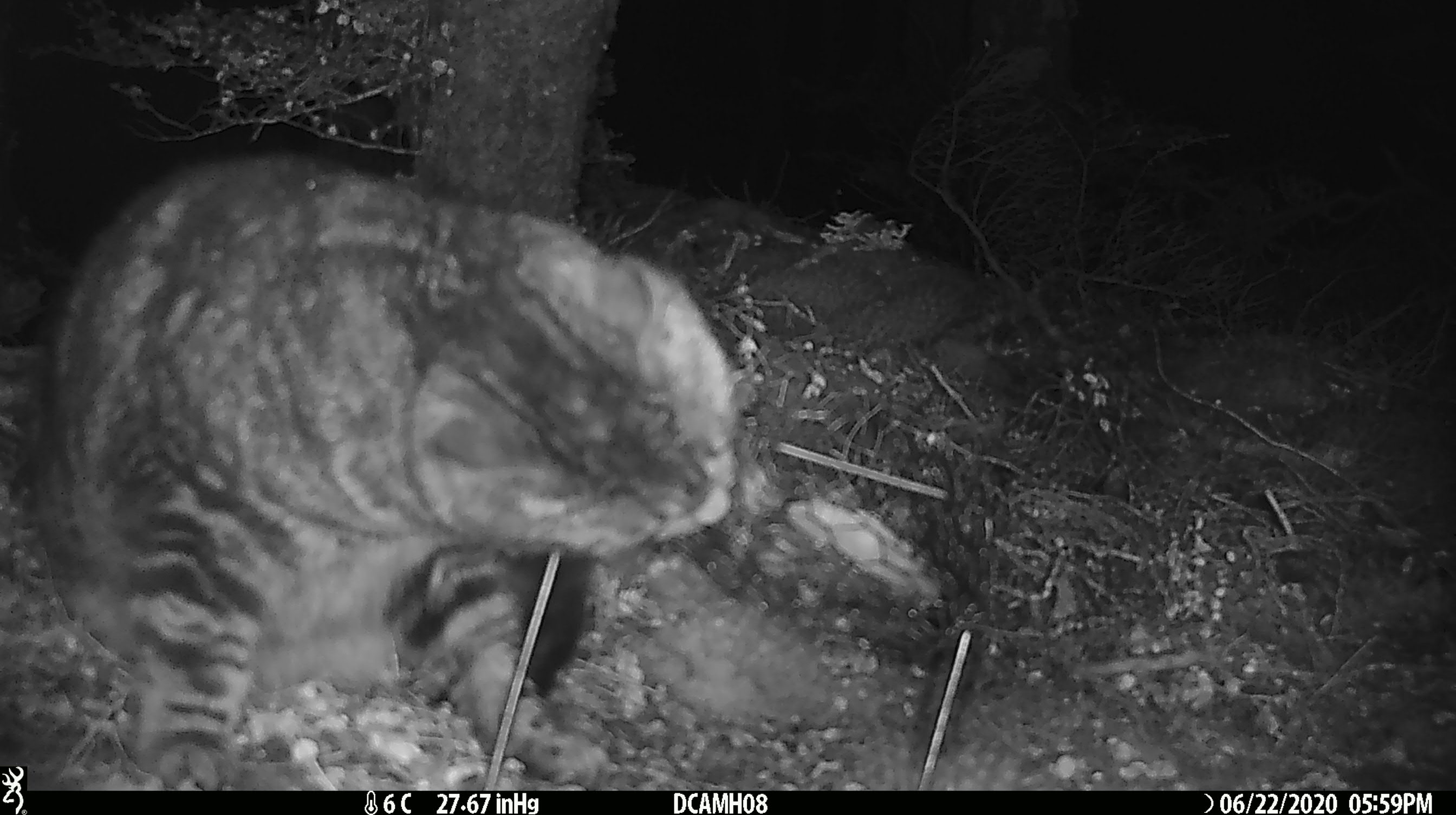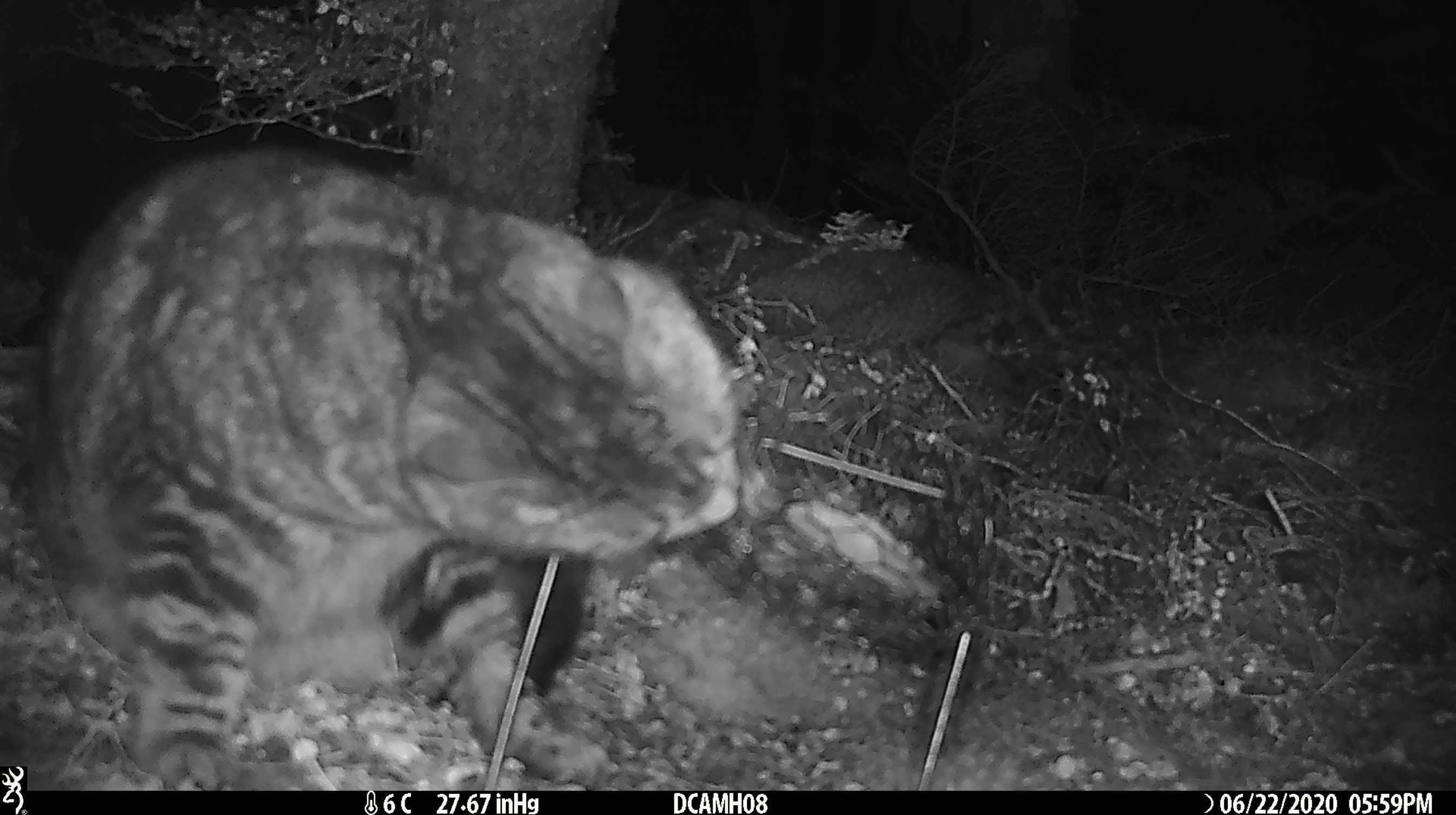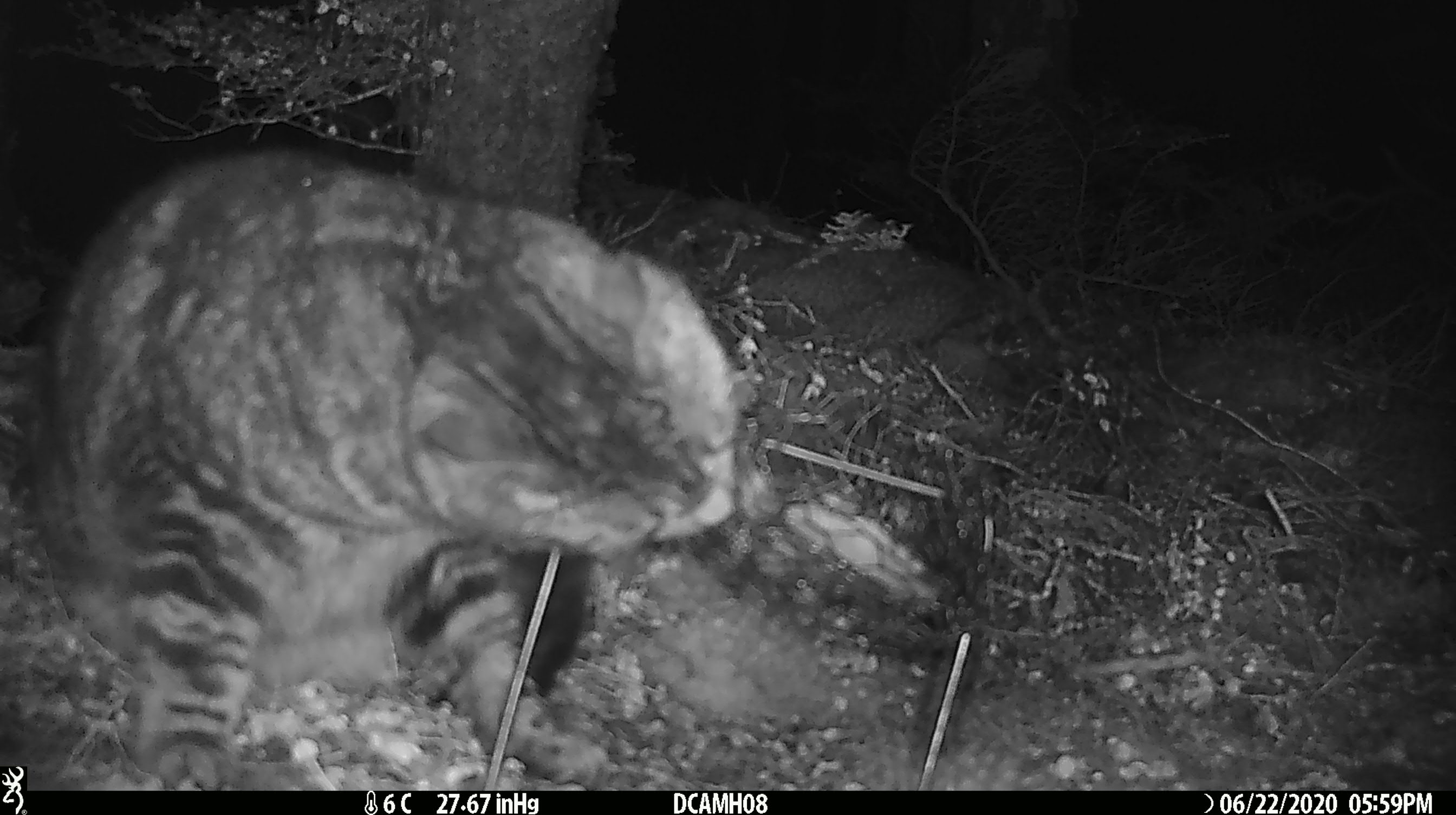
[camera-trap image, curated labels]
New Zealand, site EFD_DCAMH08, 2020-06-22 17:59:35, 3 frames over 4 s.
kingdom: Animalia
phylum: Chordata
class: Mammalia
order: Carnivora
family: Felidae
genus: Felis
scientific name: Felis catus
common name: domestic cat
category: cat